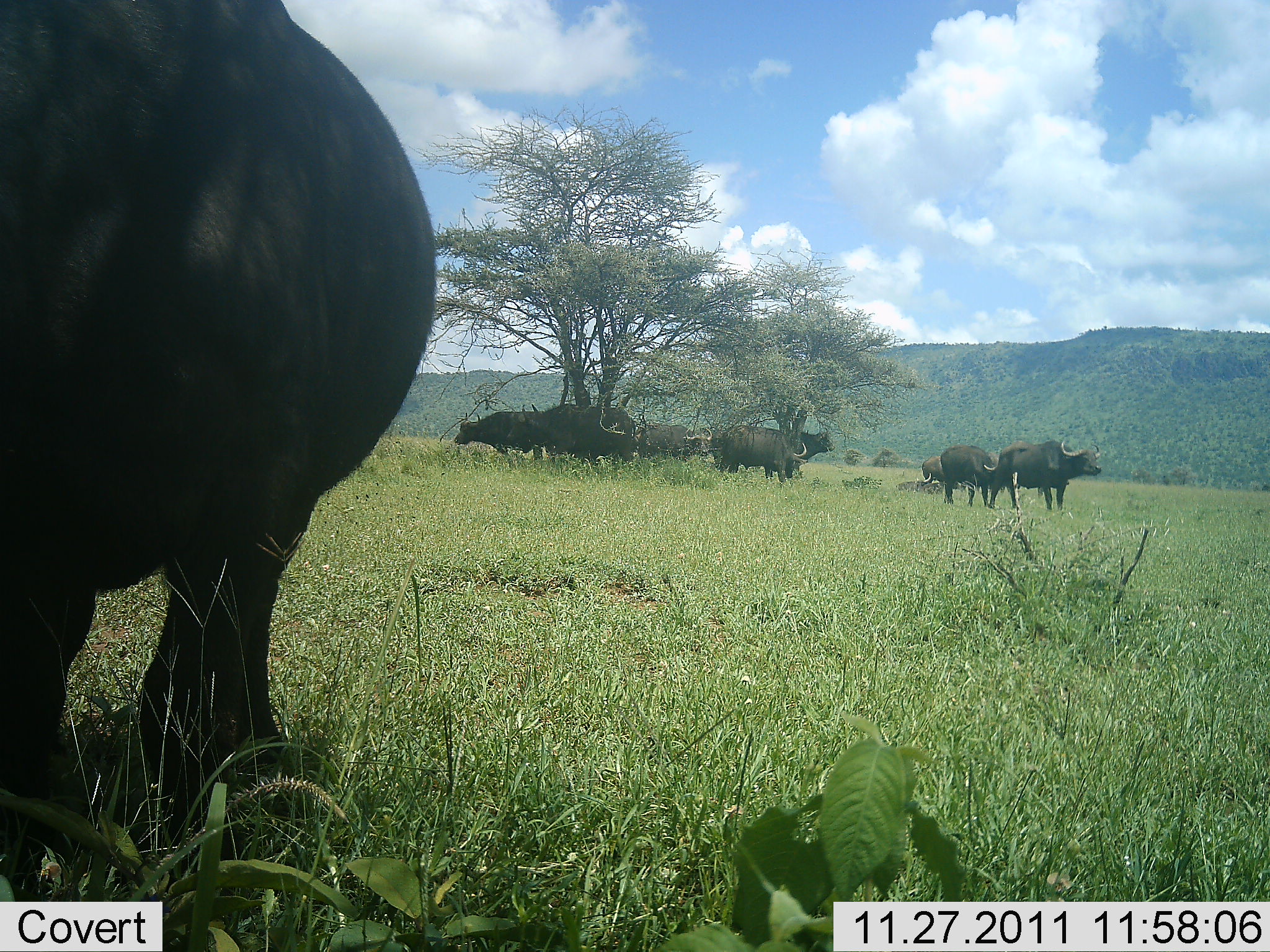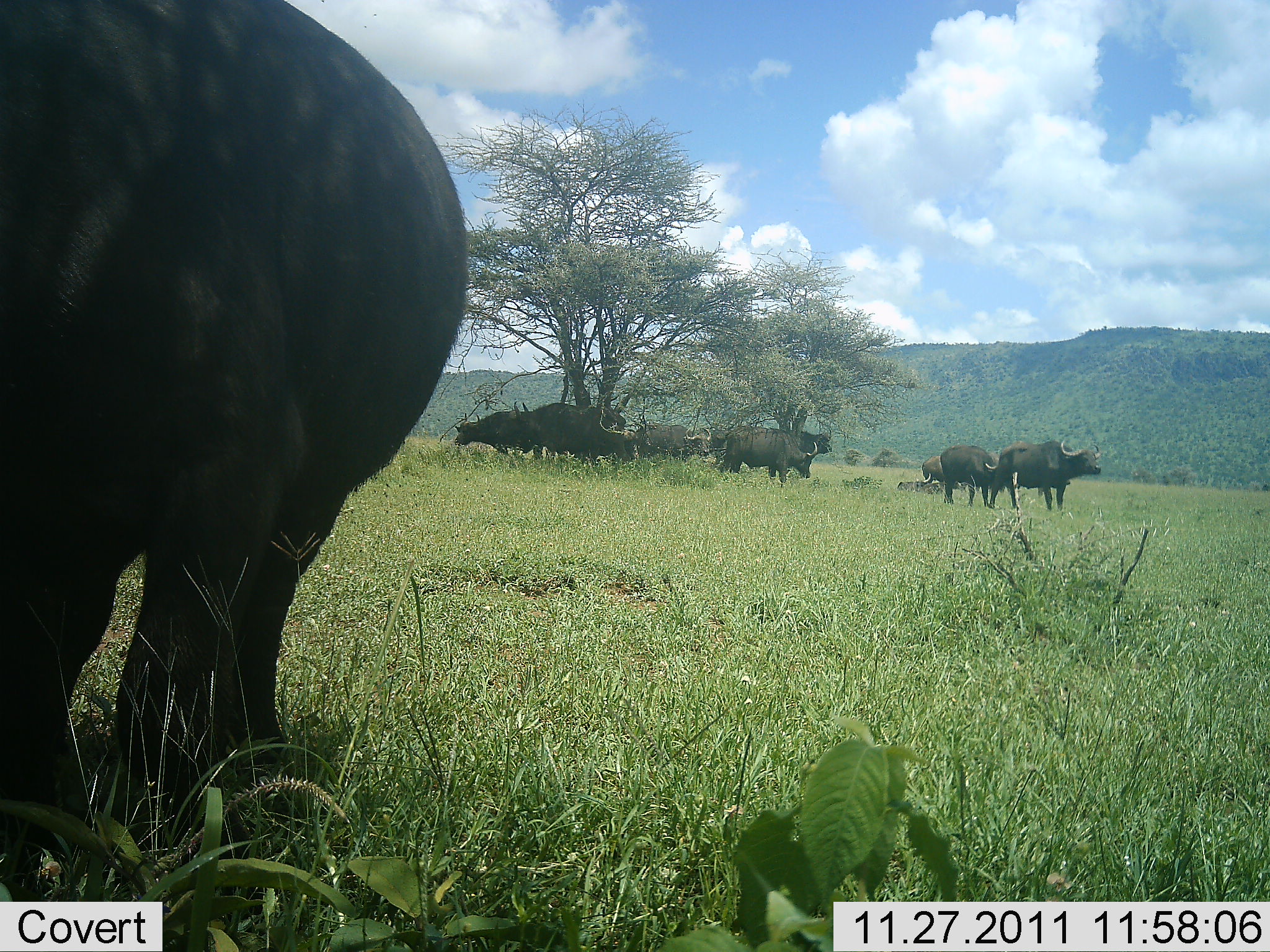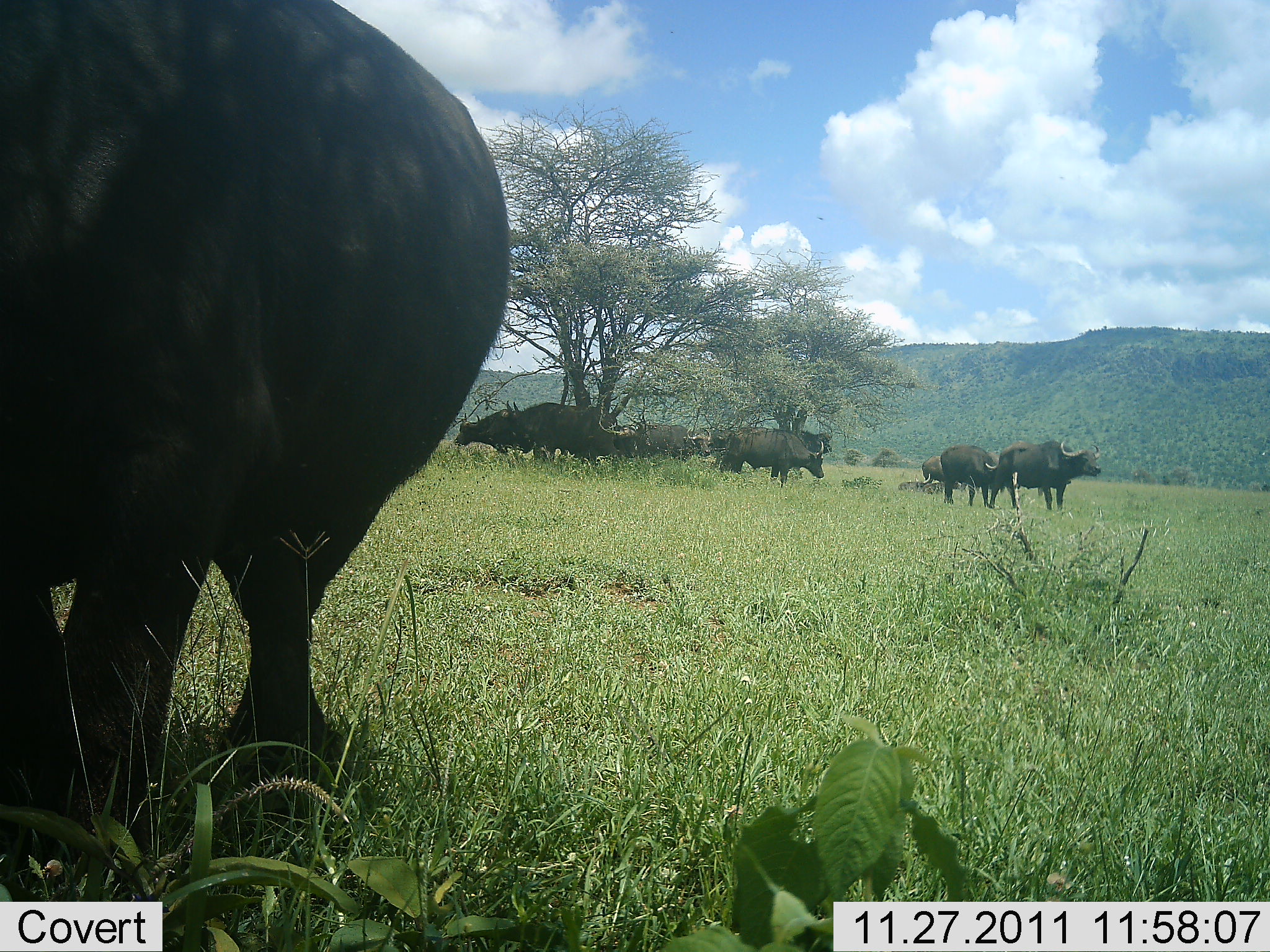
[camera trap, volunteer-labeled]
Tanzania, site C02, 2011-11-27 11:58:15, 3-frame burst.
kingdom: Animalia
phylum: Chordata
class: Mammalia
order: Artiodactyla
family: Bovidae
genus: Syncerus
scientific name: Syncerus caffer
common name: cape buffalo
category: buffalo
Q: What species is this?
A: Buffalo (cape buffalo) (Syncerus caffer).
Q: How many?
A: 10.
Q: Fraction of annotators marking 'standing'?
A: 89%.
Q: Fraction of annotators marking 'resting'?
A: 32%.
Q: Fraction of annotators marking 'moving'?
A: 42%.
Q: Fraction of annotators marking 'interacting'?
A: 5%.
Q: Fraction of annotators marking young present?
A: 5%.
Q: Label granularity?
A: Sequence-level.